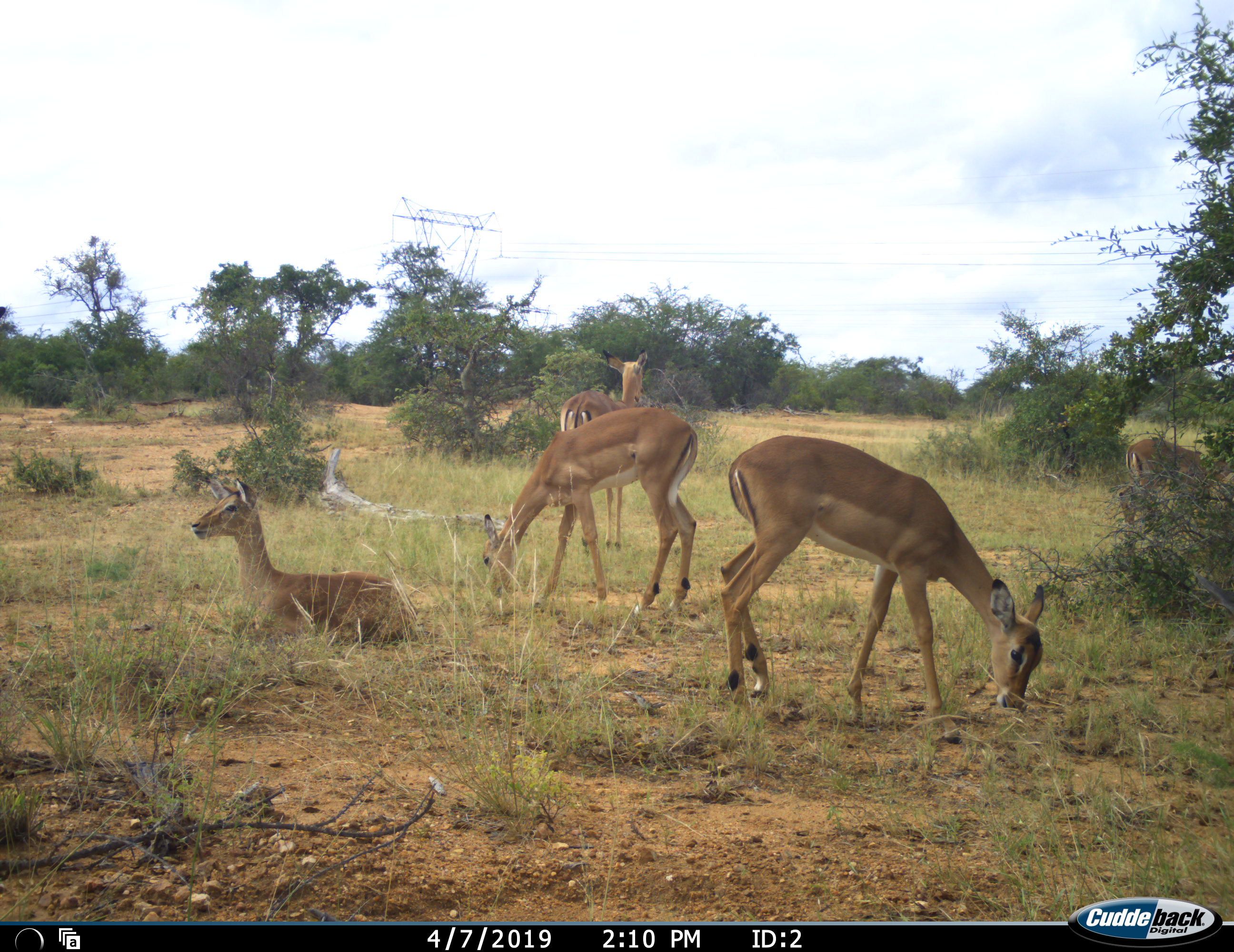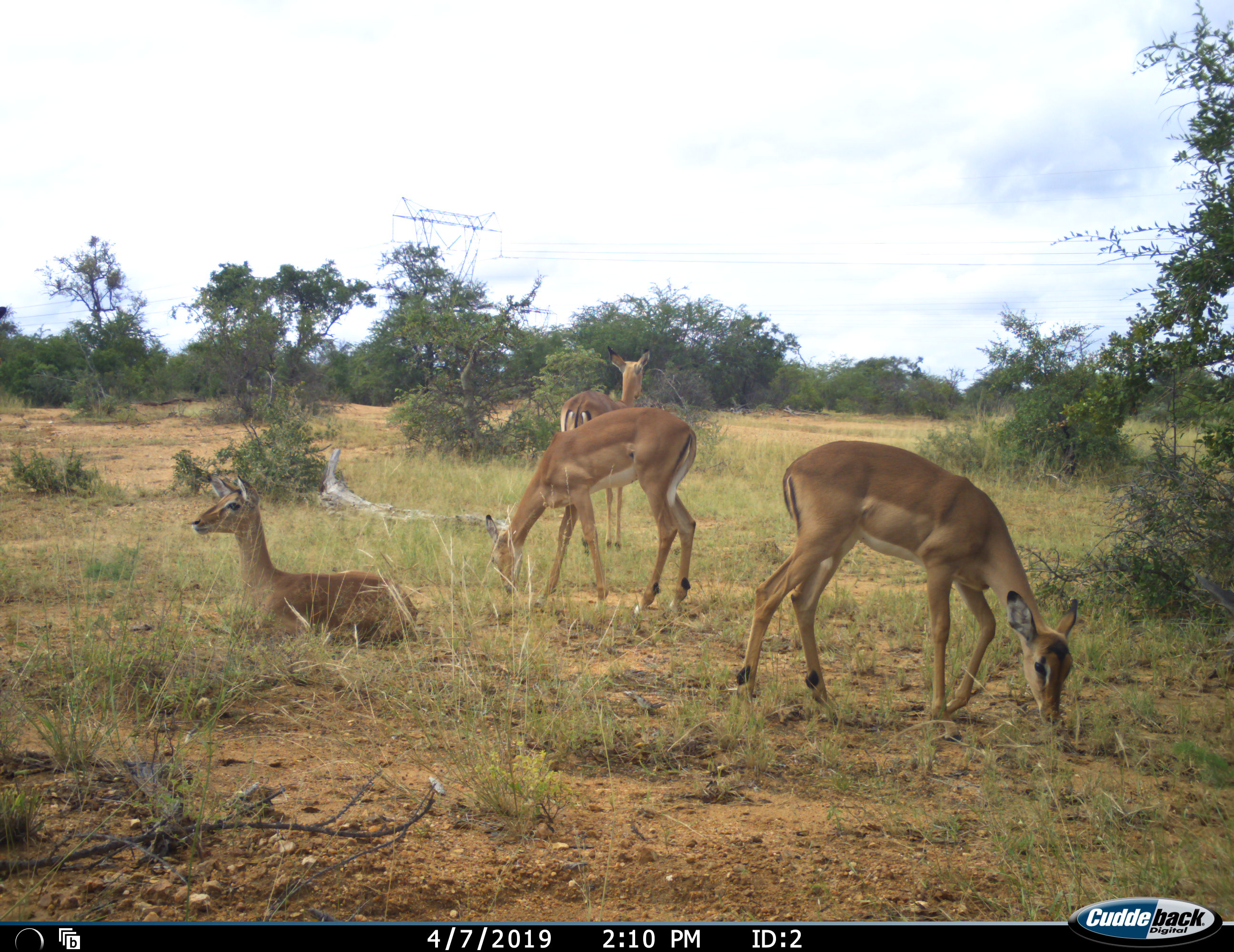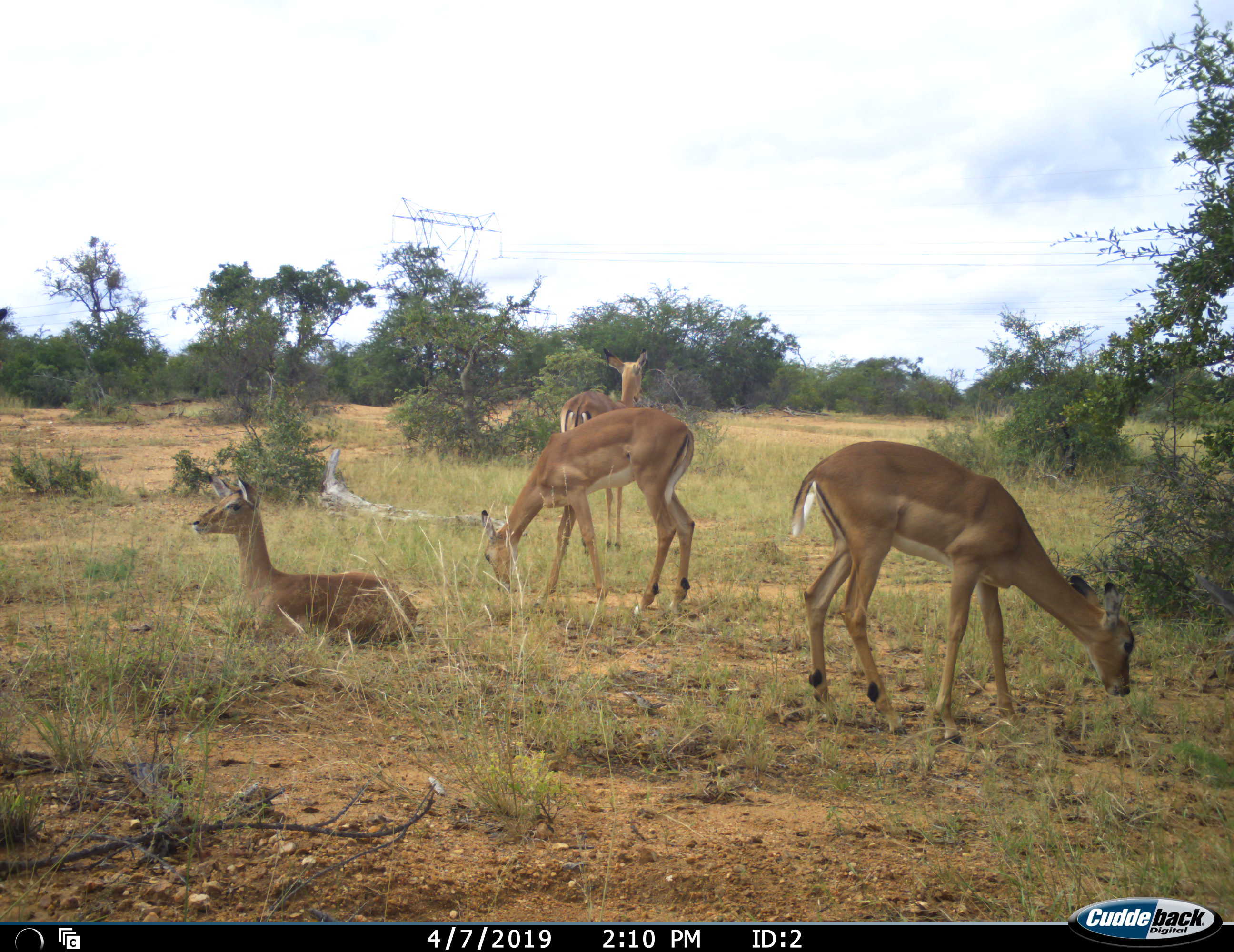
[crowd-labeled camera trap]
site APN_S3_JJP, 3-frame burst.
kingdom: Animalia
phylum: Chordata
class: Mammalia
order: Artiodactyla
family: Bovidae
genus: Aepyceros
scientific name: Aepyceros melampus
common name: impala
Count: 5.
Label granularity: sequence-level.